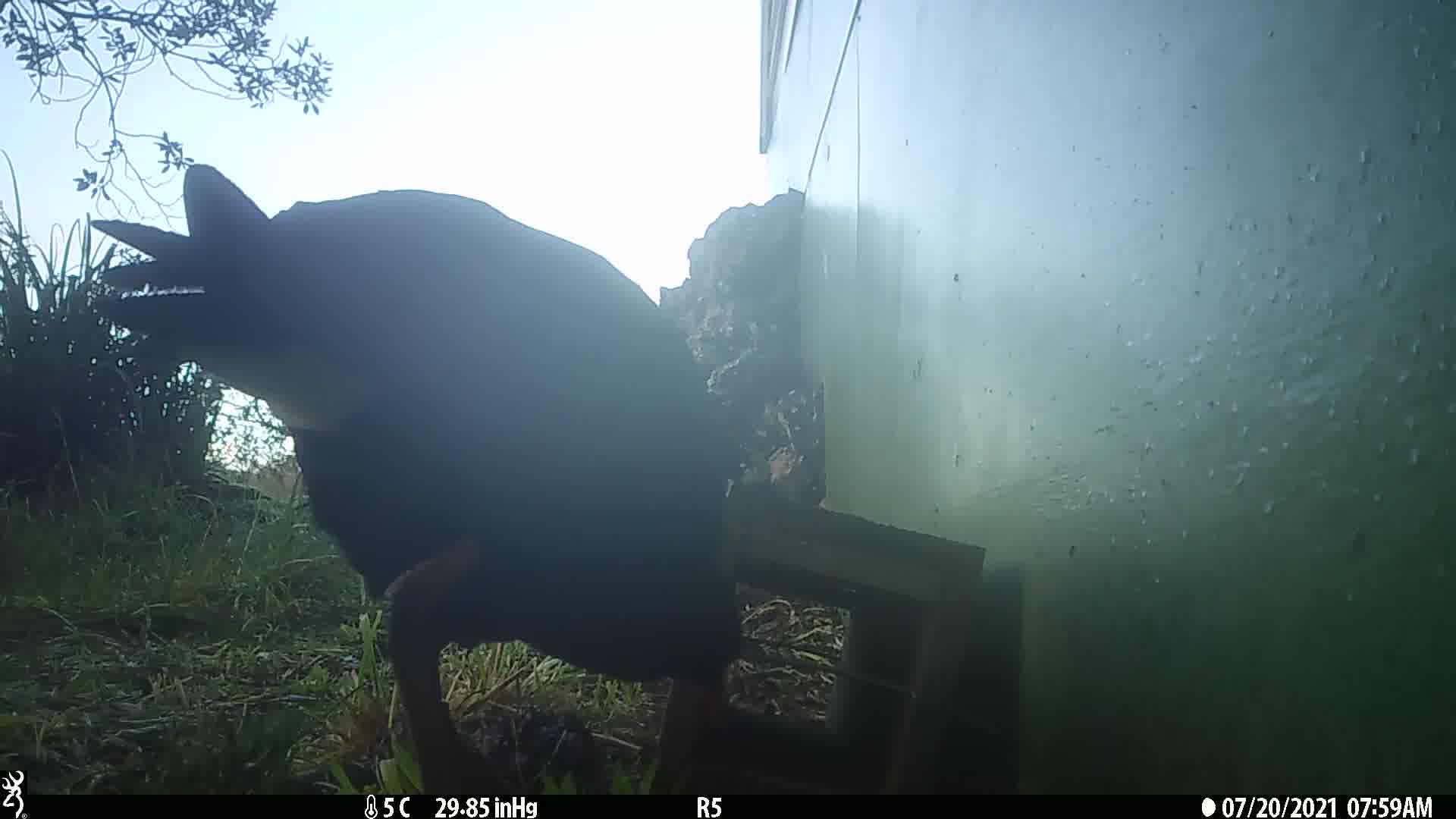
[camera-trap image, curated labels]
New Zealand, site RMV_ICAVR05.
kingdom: Animalia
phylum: Chordata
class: Aves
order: Gruiformes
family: Rallidae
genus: Porphyrio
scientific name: Porphyrio melanotus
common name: australasian swamphen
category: pukeko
Pukeko (australasian swamphen) (Porphyrio melanotus).